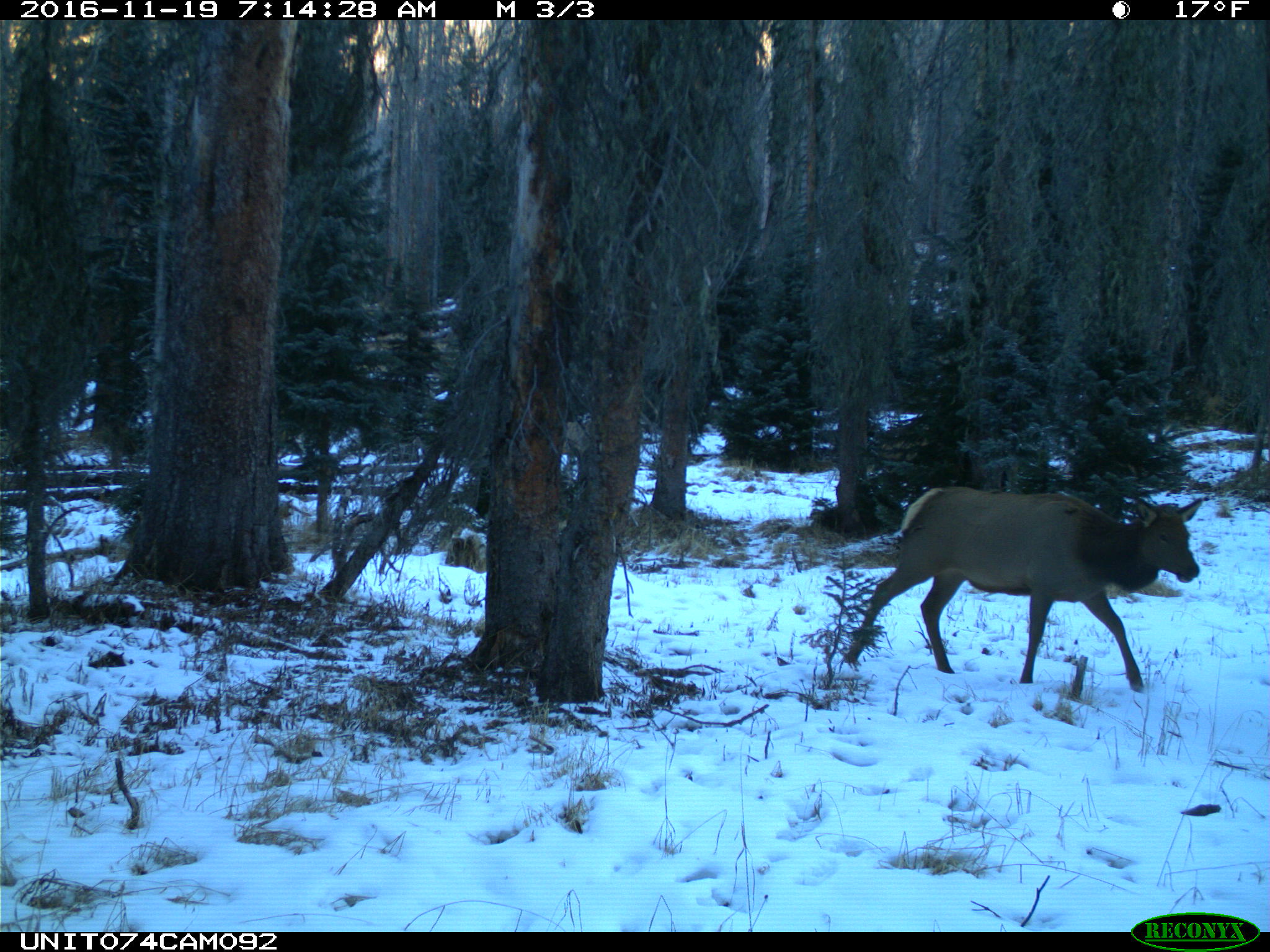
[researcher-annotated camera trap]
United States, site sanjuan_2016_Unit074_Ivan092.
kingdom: Animalia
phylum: Chordata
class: Mammalia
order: Artiodactyla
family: Cervidae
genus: Cervus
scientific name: Cervus elaphus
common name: red deer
Cervus elaphus (red deer).